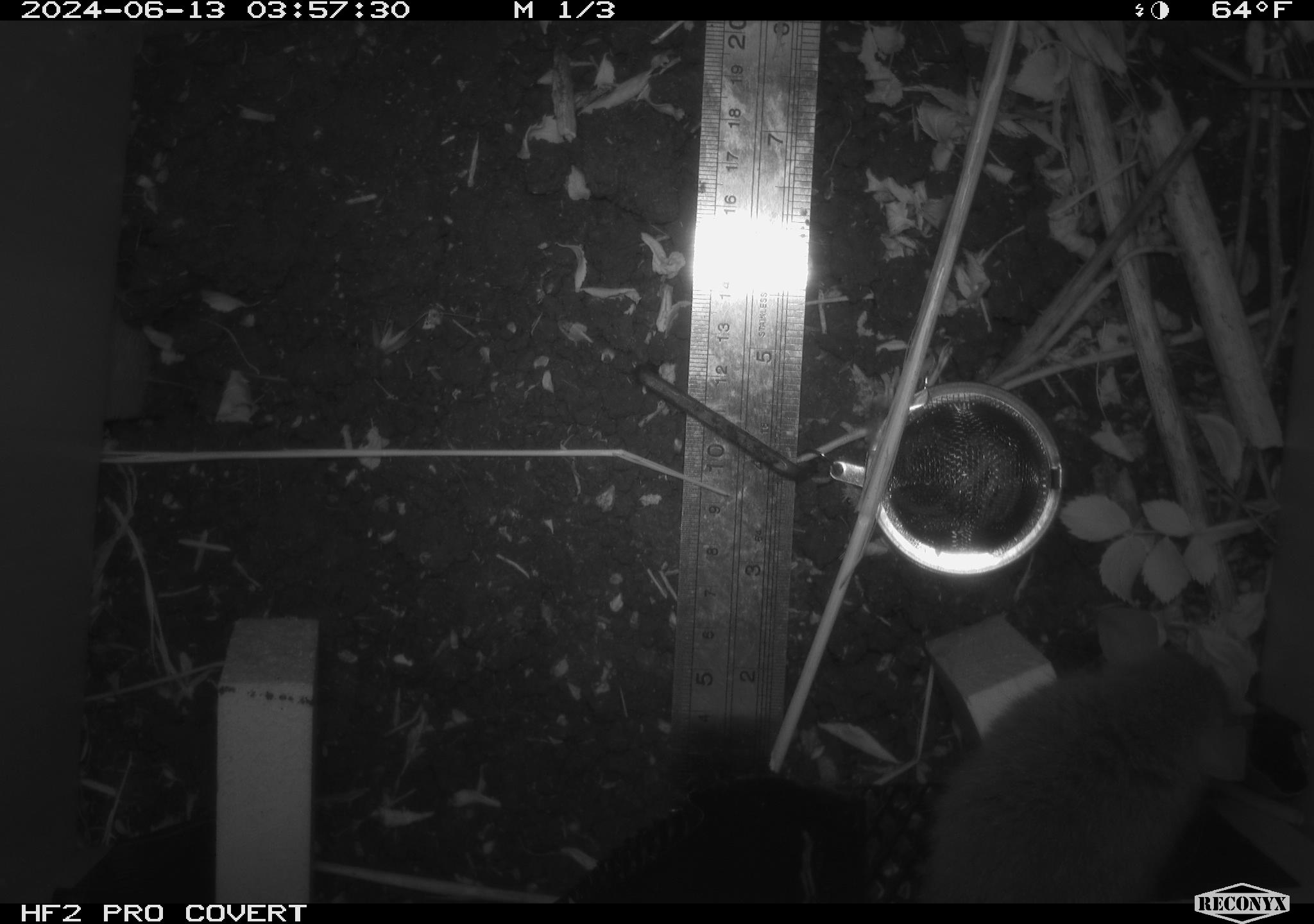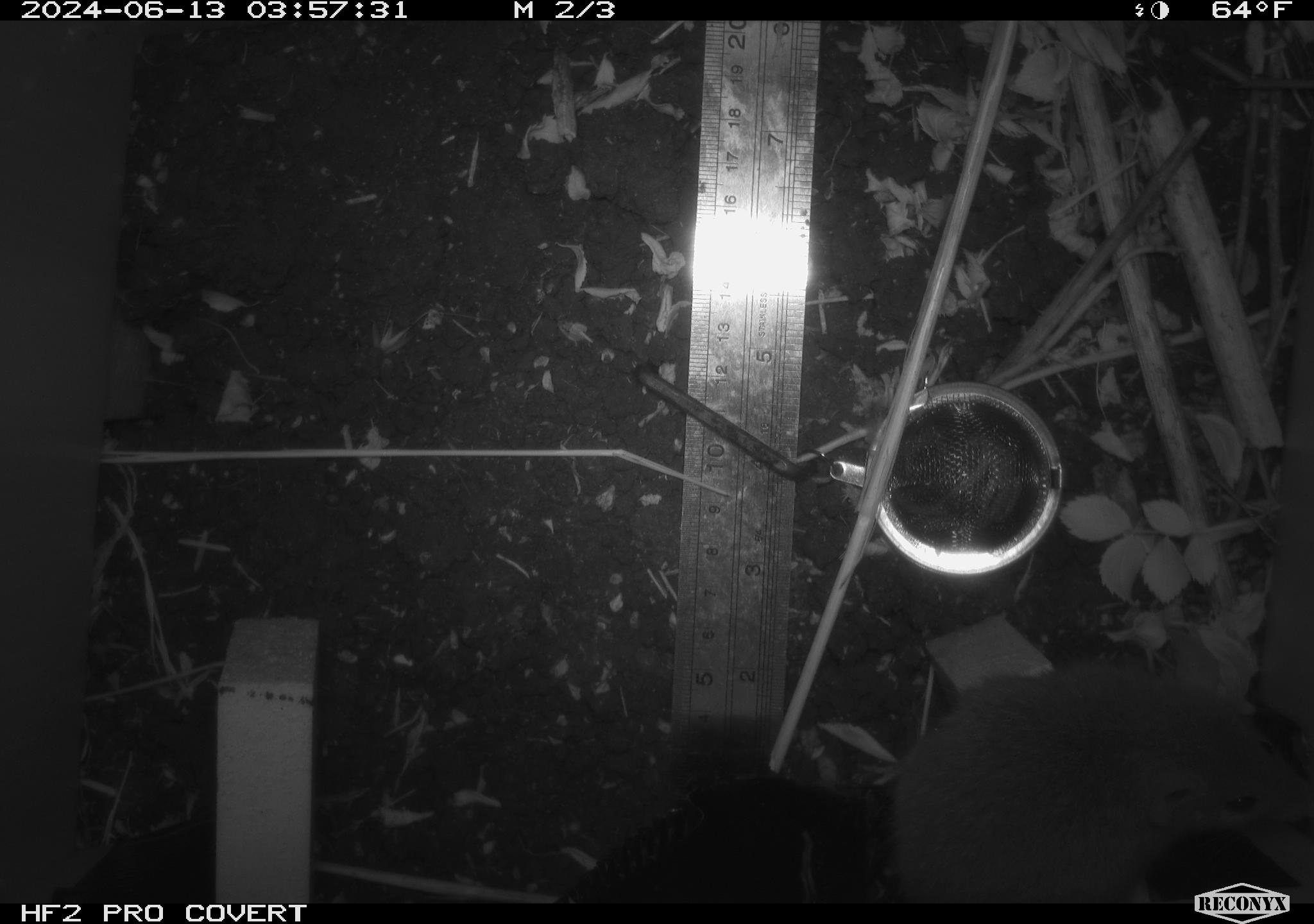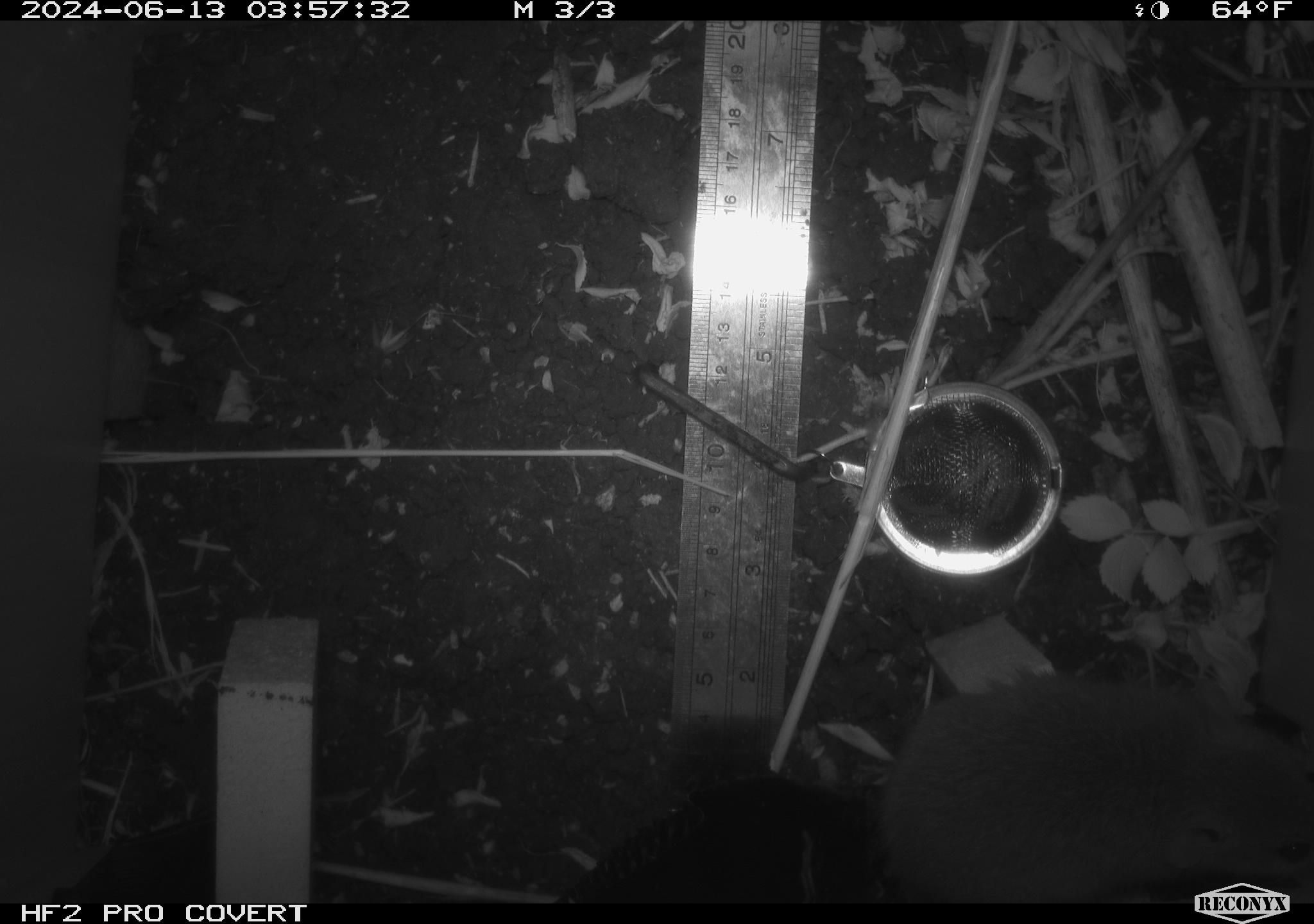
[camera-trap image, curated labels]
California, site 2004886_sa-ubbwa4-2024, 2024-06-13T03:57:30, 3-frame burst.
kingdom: Animalia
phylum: Chordata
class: Mammalia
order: Rodentia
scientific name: Rodentia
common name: woodrat or rat or mouse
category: woodrat or rat or mouse species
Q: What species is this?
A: Woodrat or rat or mouse species (woodrat or rat or mouse) (Rodentia).